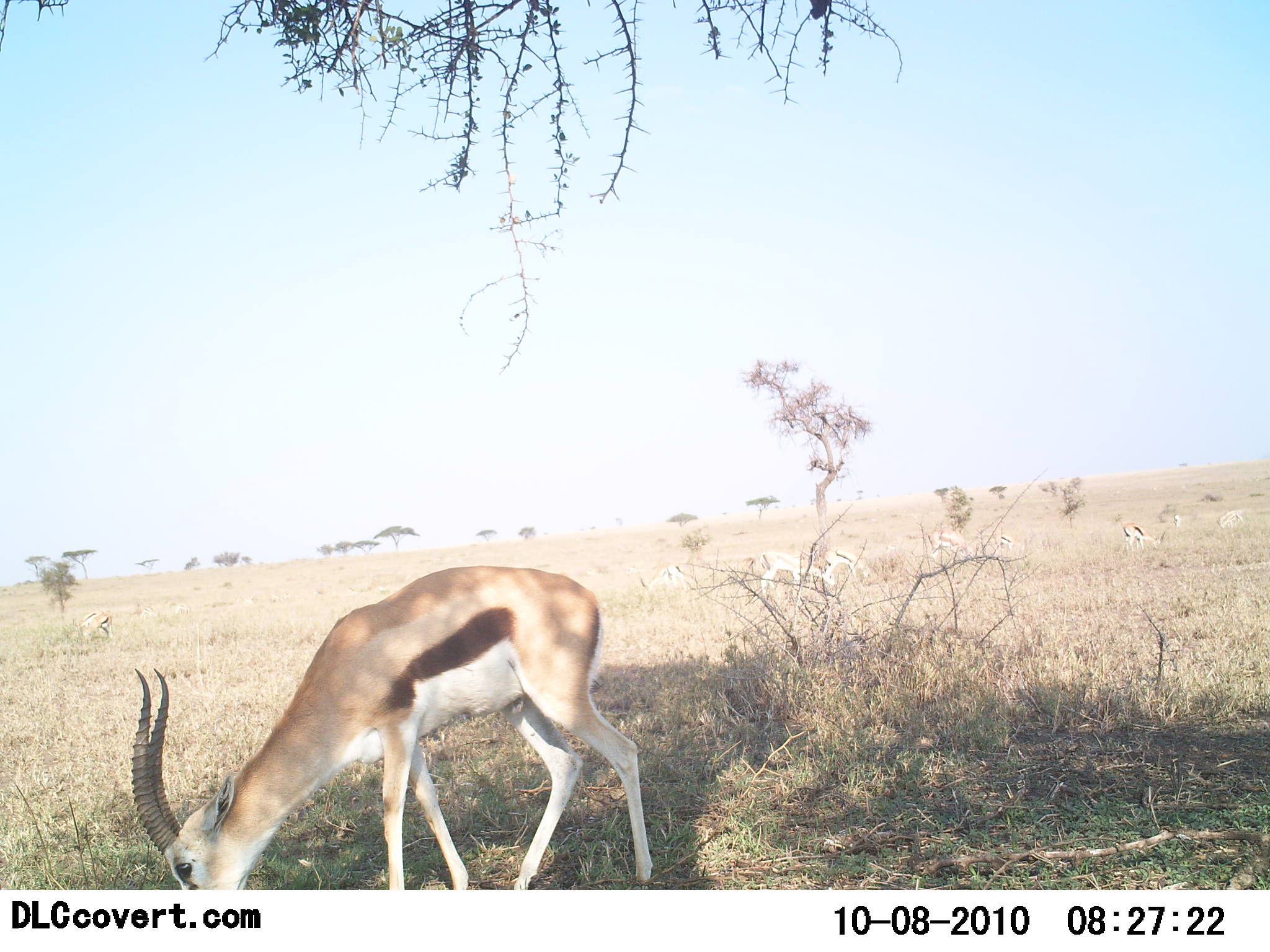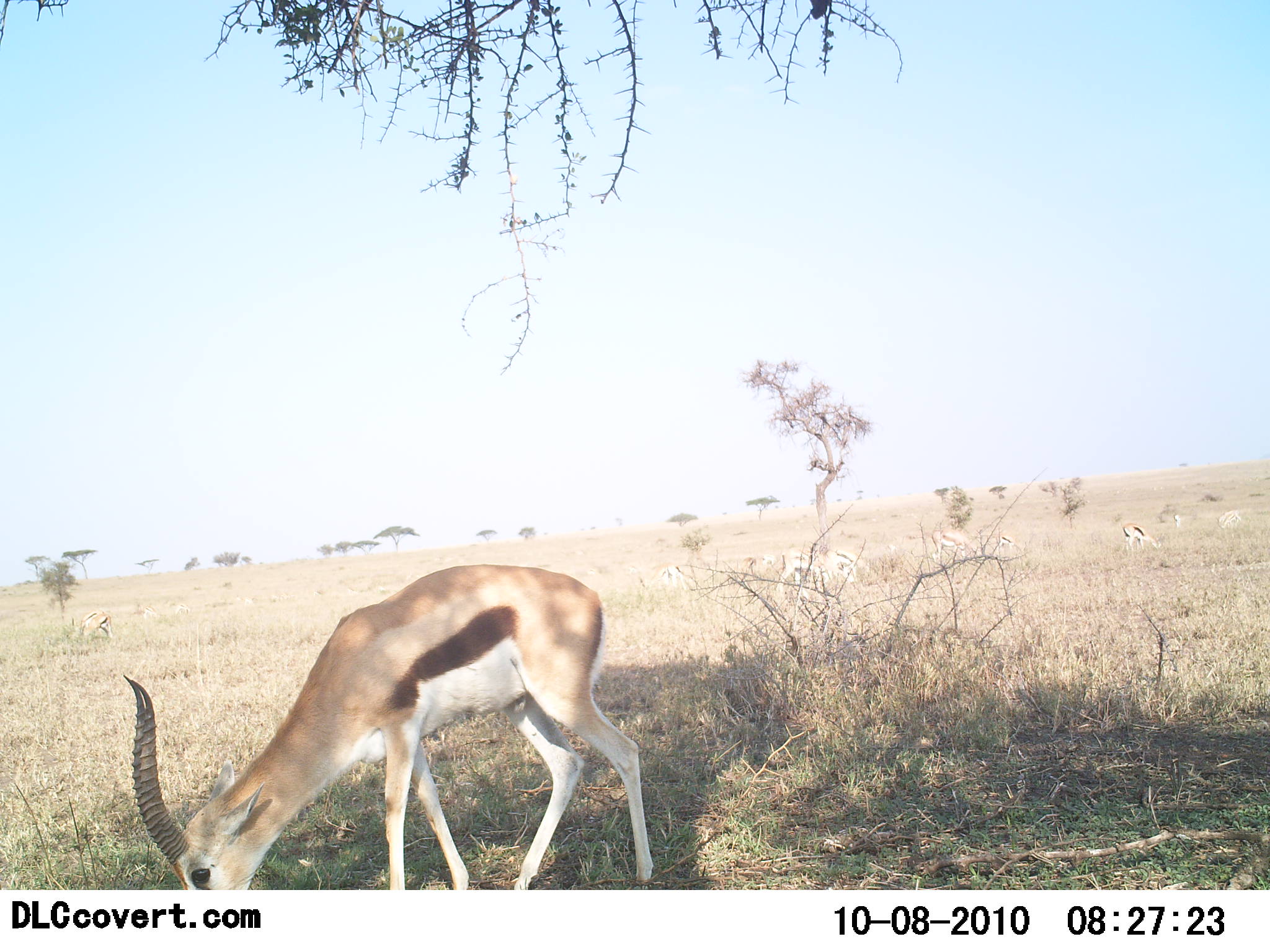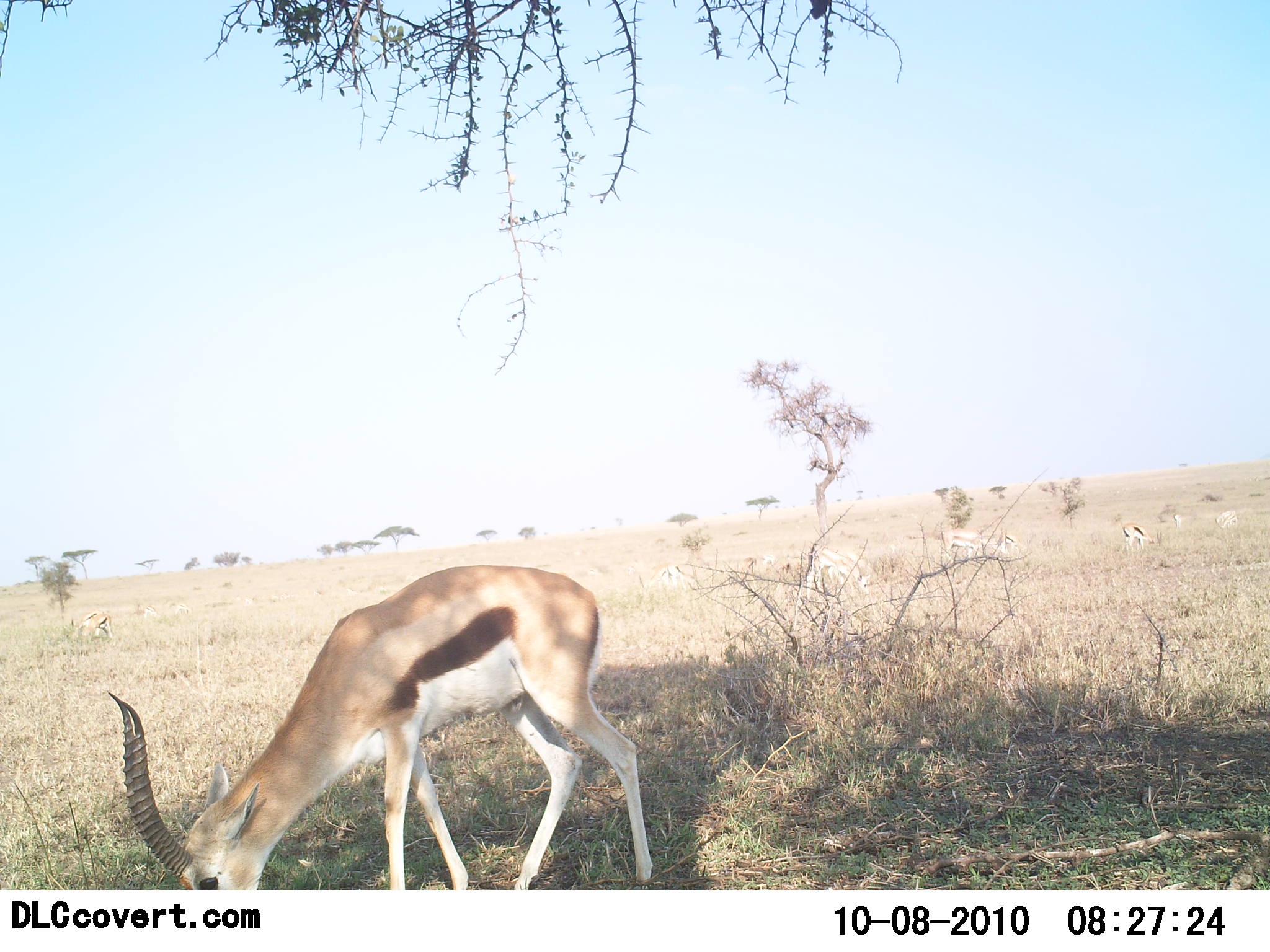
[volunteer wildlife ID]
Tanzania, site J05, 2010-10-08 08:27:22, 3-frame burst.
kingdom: Animalia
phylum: Chordata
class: Mammalia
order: Artiodactyla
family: Bovidae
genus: Eudorcas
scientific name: Eudorcas thomsonii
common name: thomson's gazelle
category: gazellethomsons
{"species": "gazellethomsons (thomson's gazelle) (Eudorcas thomsonii)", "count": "4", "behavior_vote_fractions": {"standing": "8%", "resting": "0%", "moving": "8%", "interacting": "0%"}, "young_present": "0%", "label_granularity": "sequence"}